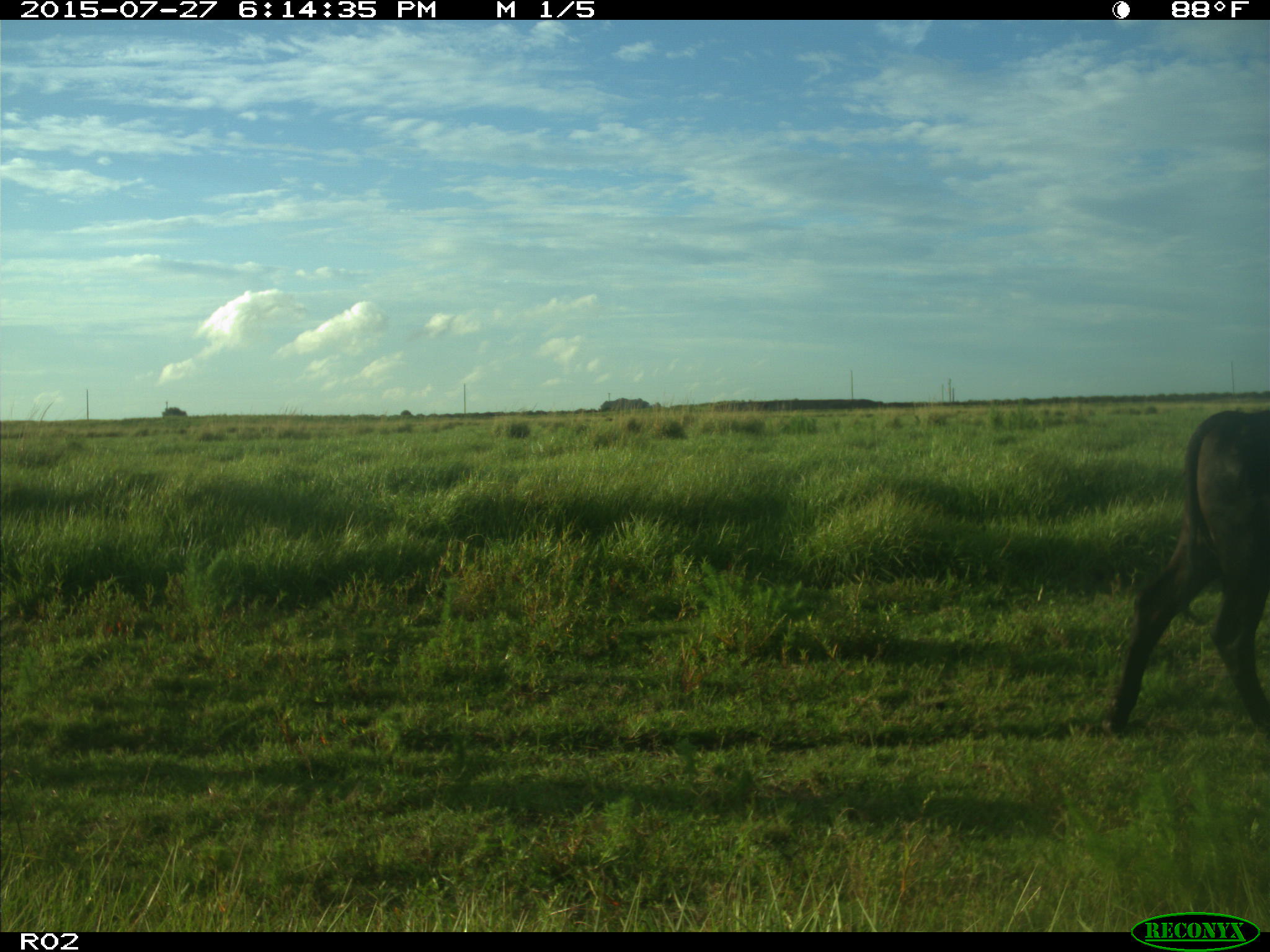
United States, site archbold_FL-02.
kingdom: Animalia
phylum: Chordata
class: Mammalia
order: Artiodactyla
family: Bovidae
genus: Bos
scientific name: Bos taurus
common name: domestic cow